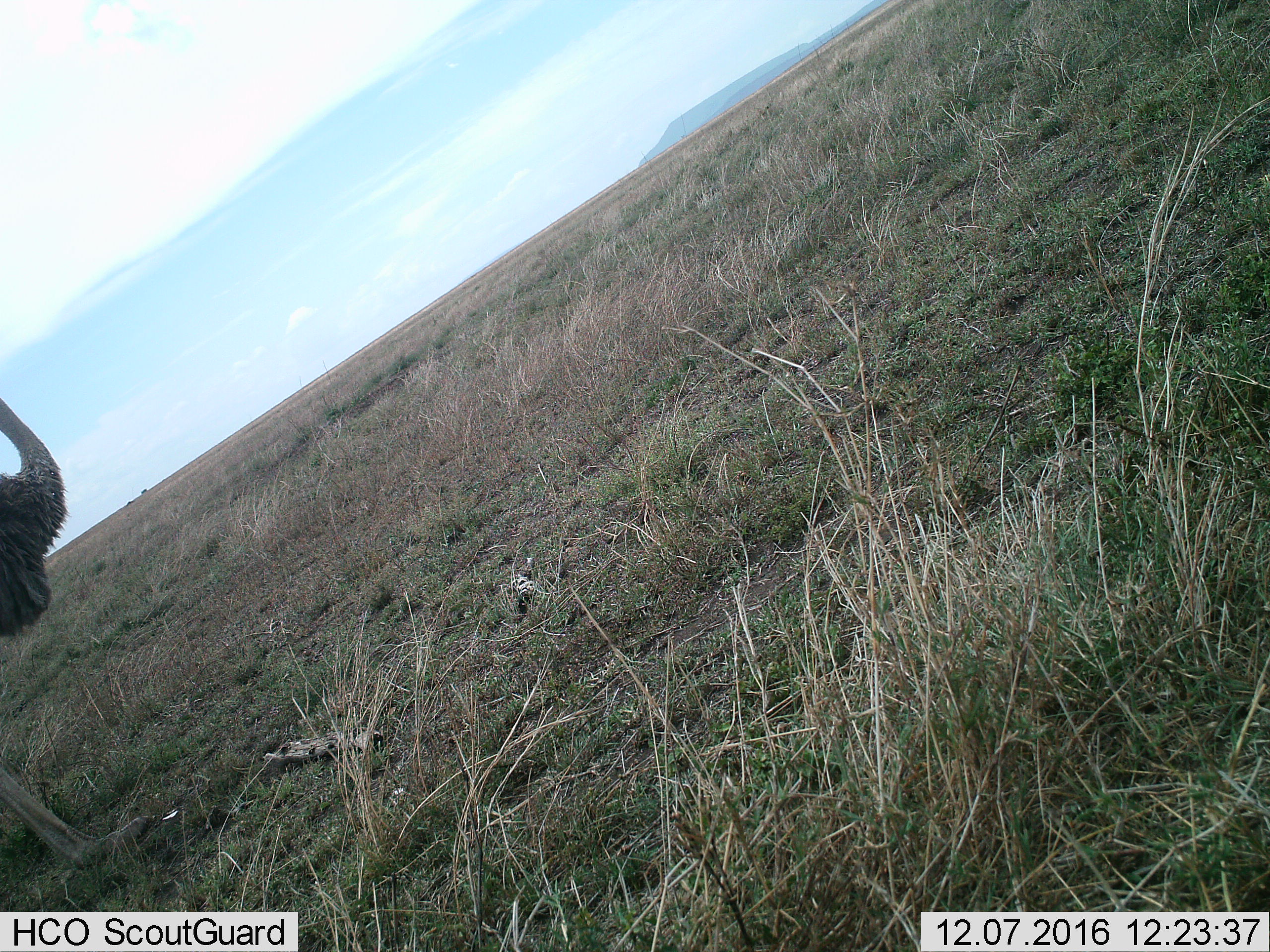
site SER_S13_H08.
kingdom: Animalia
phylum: Chordata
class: Aves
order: Struthioniformes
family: Struthionidae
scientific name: Struthionidae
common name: ostrich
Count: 1.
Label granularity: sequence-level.